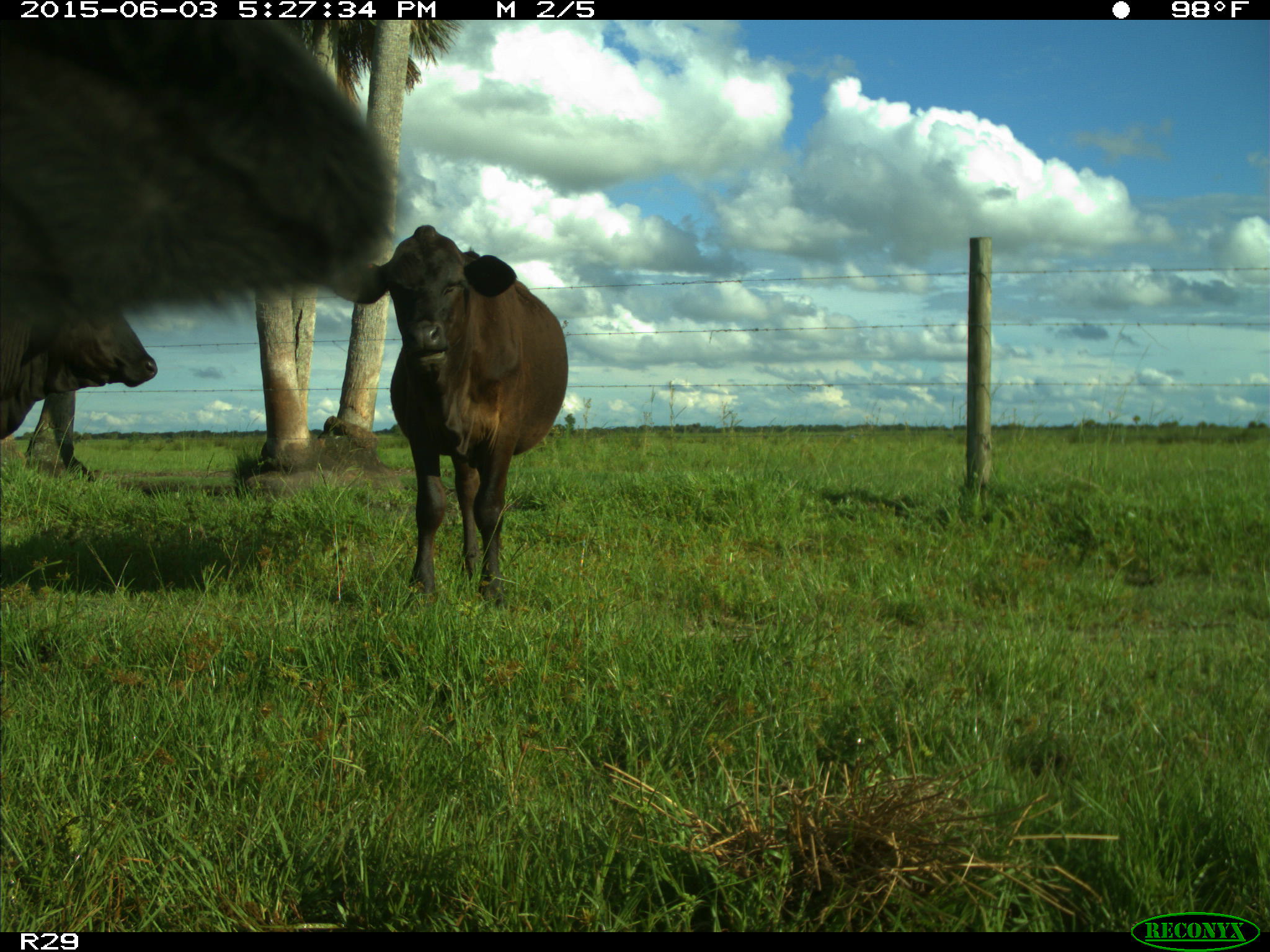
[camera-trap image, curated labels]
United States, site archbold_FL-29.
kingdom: Animalia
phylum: Chordata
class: Mammalia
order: Artiodactyla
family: Bovidae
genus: Bos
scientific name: Bos taurus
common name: domestic cow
Bos taurus (domestic cow).